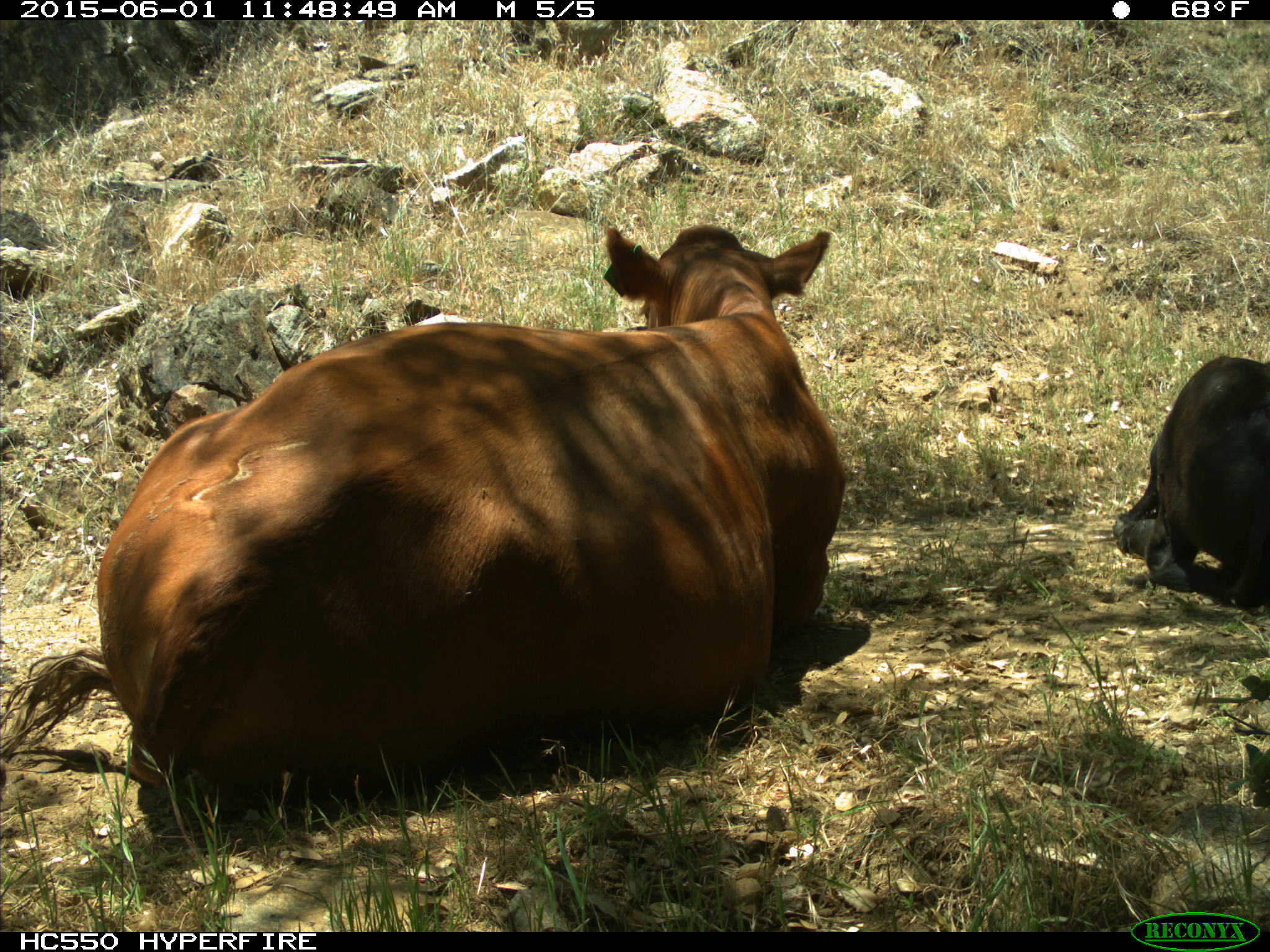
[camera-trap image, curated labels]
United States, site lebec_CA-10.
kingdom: Animalia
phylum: Chordata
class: Mammalia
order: Artiodactyla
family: Bovidae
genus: Bos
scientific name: Bos taurus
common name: domestic cow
Bos taurus (domestic cow).